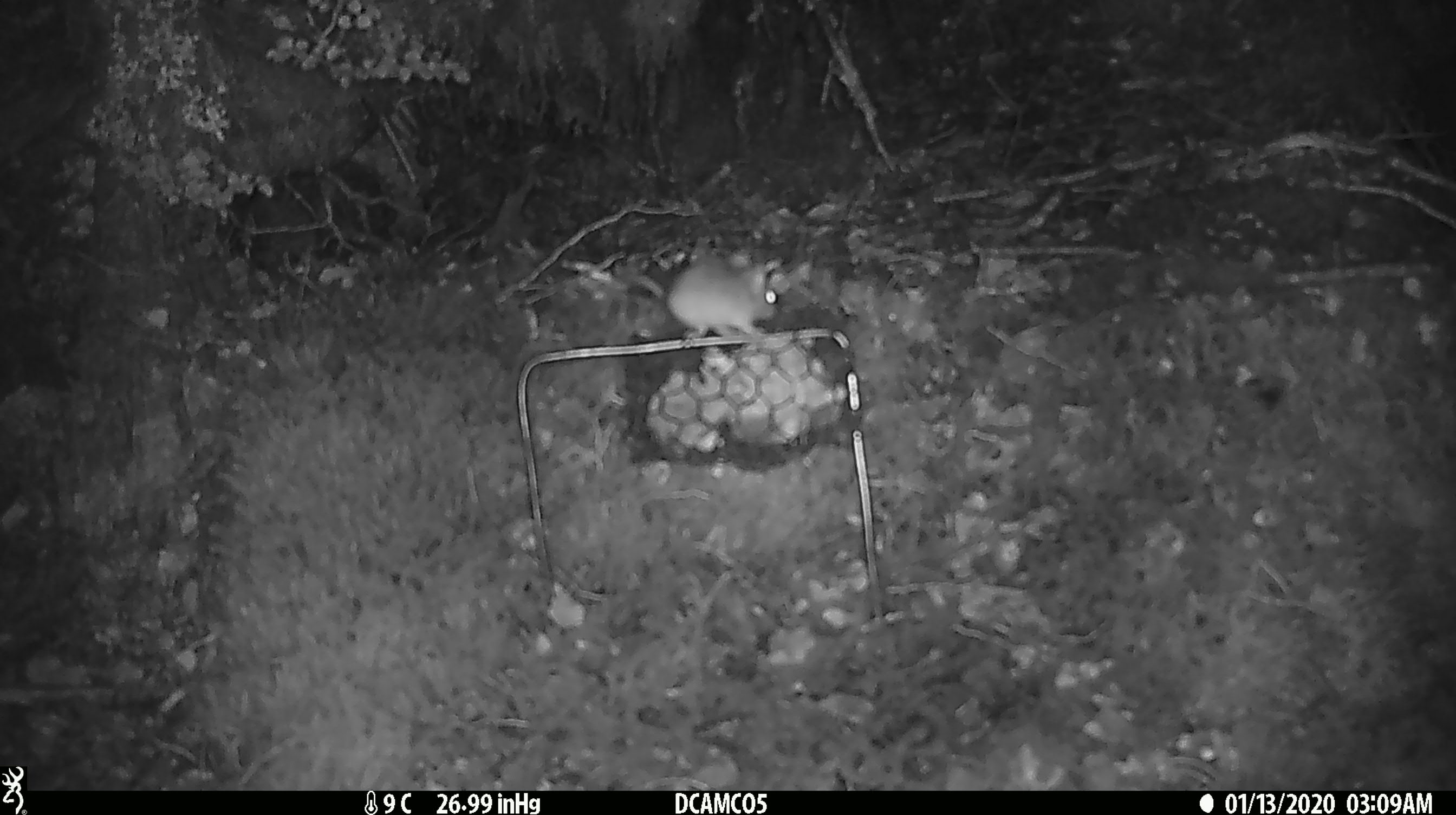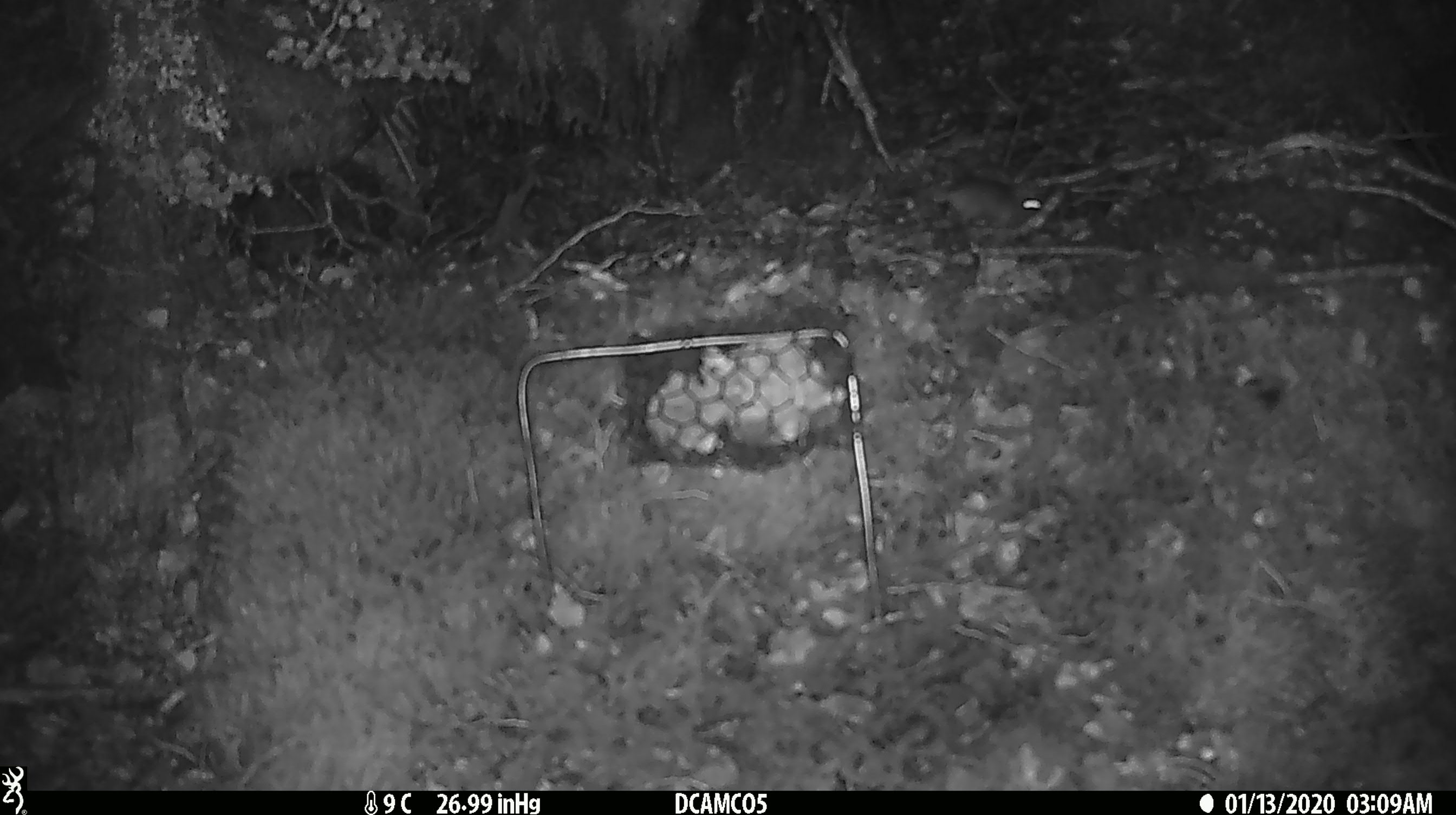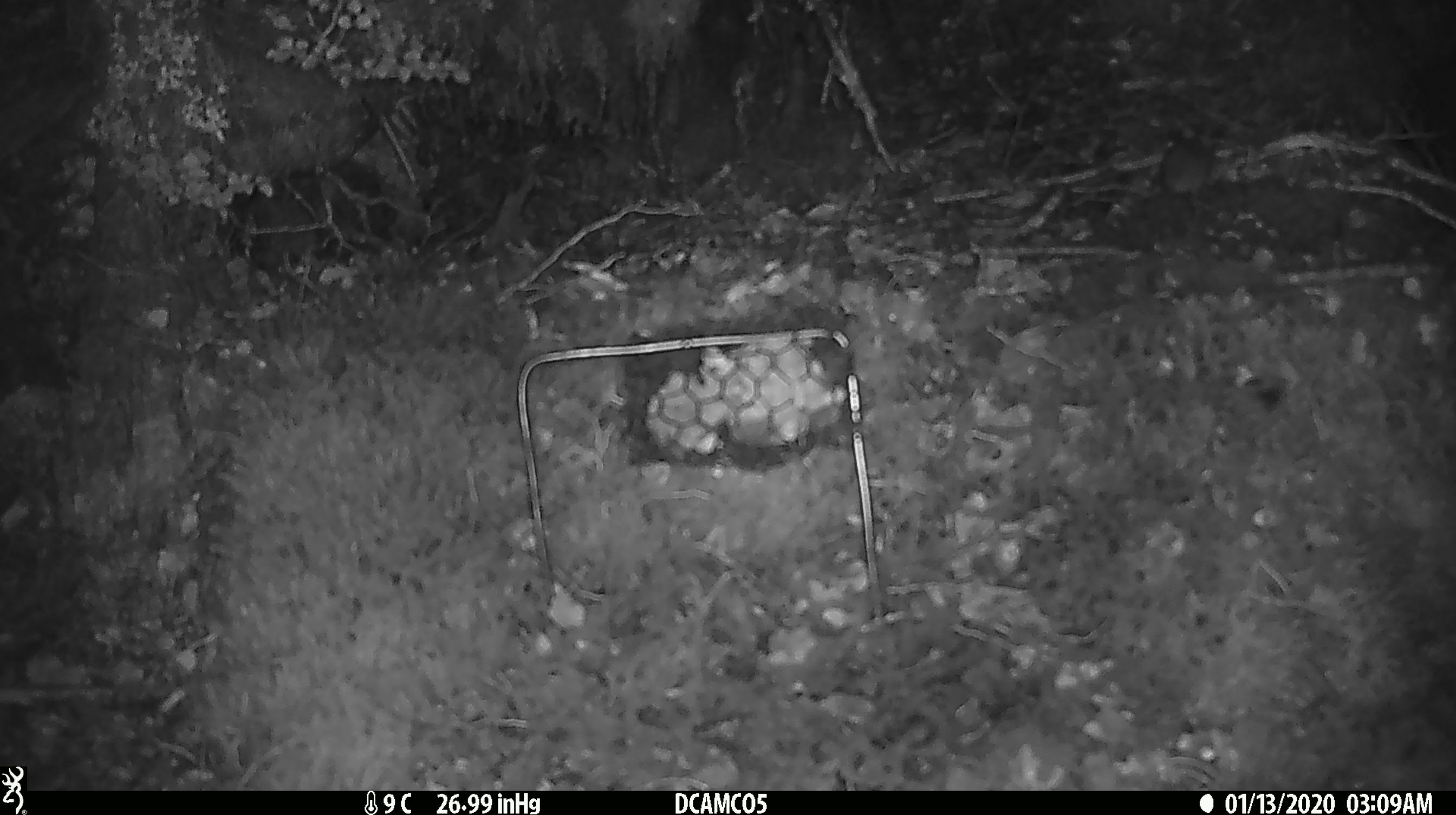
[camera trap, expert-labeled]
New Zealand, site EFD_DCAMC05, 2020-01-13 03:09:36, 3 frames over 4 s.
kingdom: Animalia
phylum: Chordata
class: Mammalia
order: Rodentia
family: Muridae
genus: Mus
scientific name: Mus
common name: mouse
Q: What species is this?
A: Mouse (Mus).